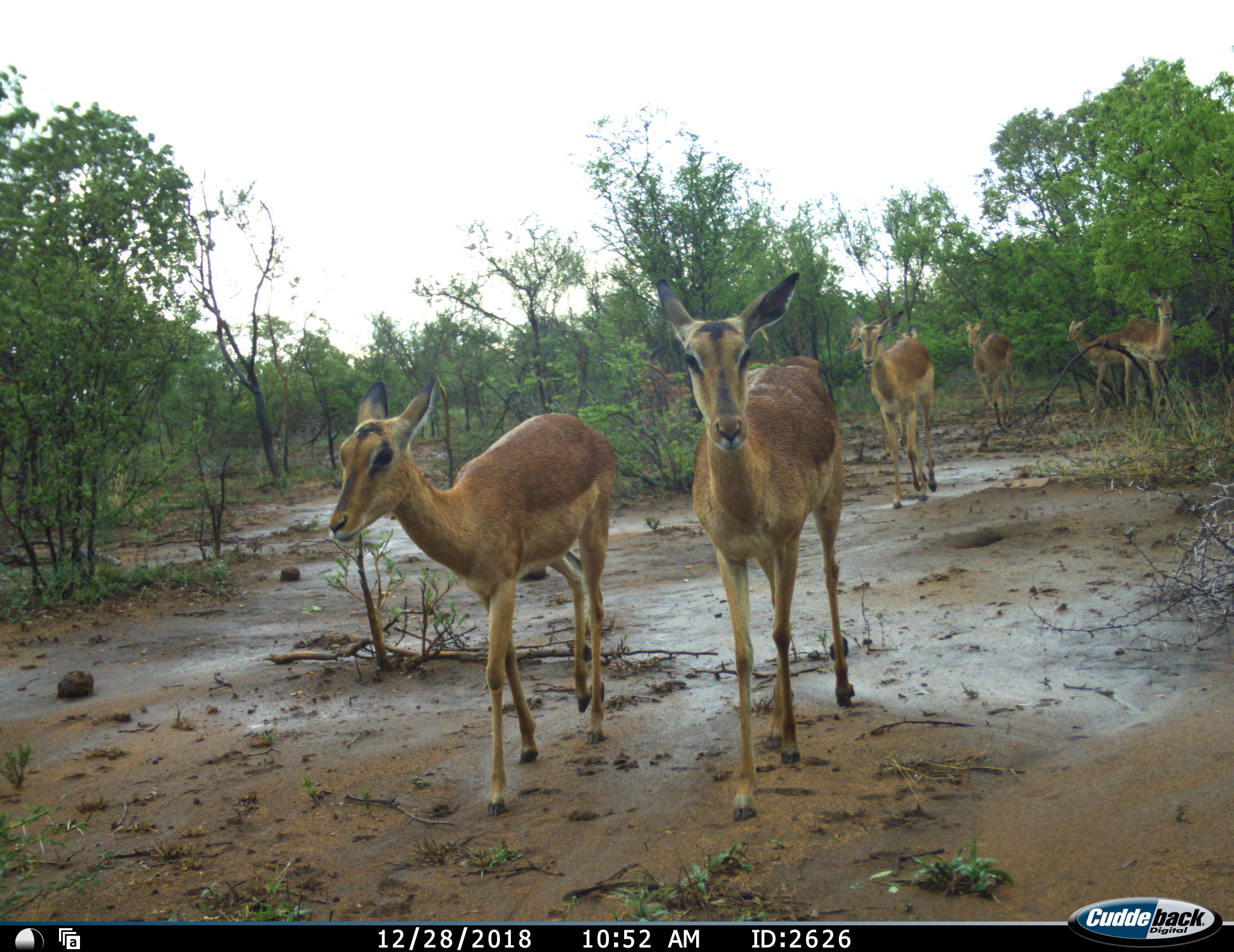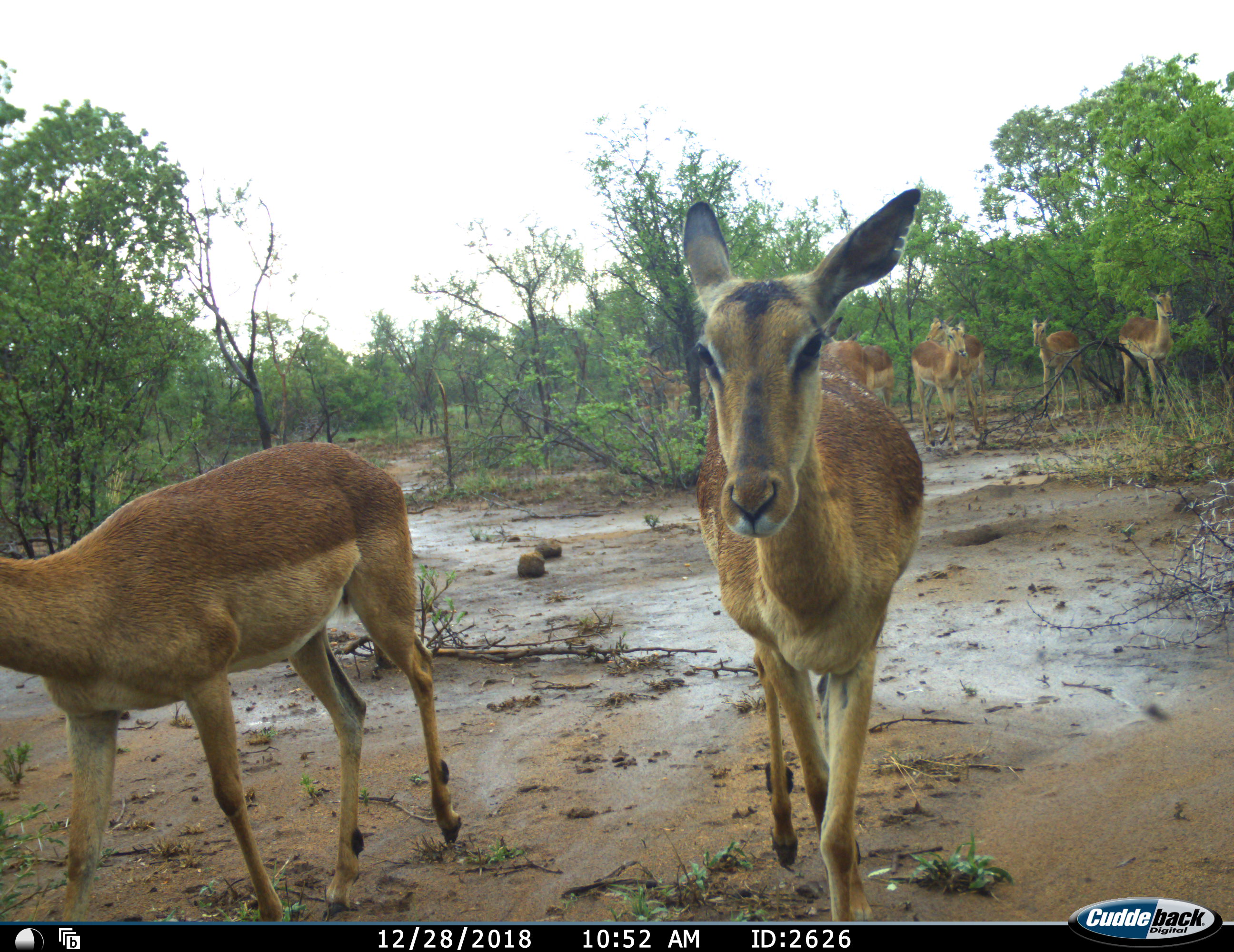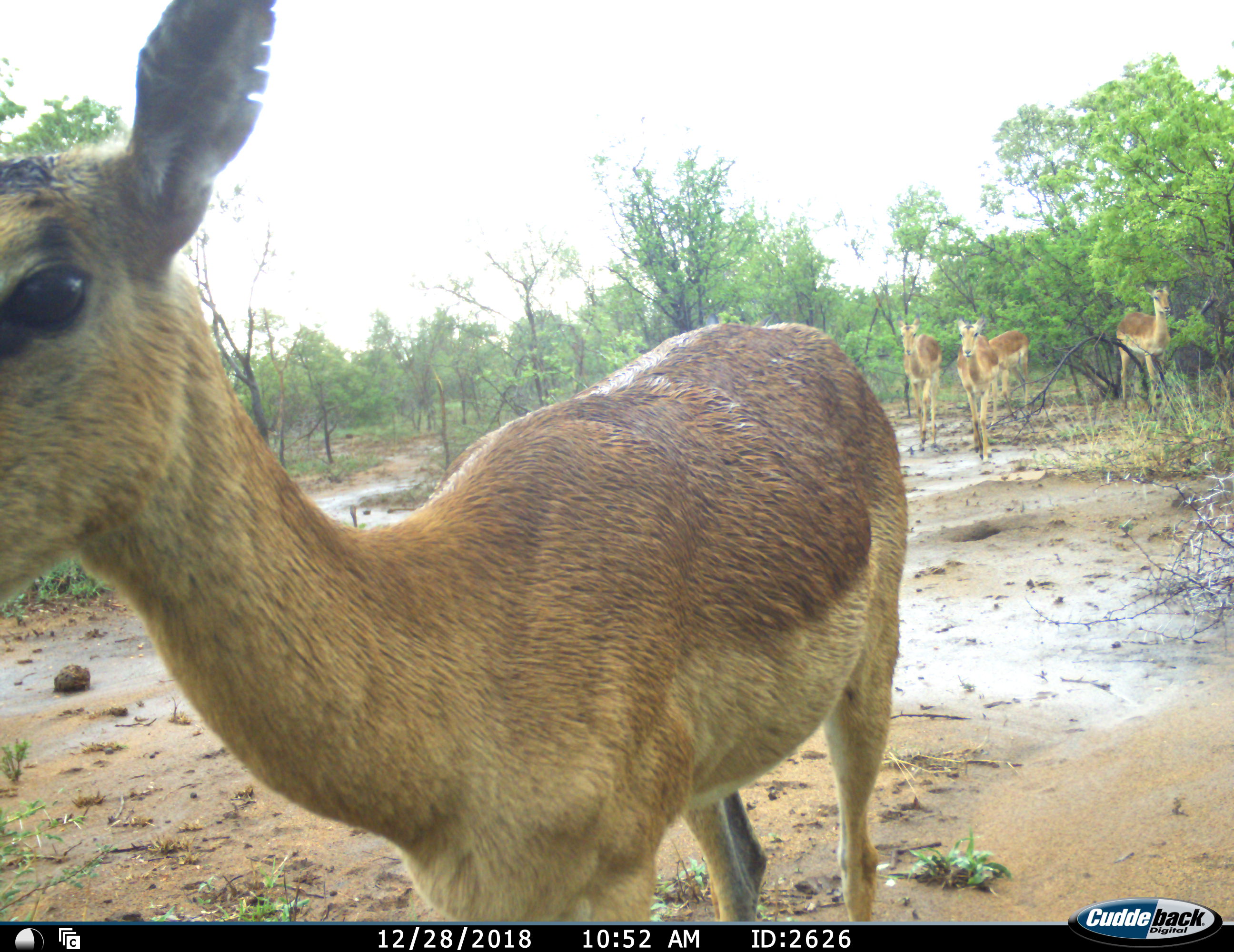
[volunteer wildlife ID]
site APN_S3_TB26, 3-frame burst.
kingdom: Animalia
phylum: Chordata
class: Mammalia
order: Artiodactyla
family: Bovidae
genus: Aepyceros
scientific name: Aepyceros melampus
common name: impala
Impala (Aepyceros melampus), count 7. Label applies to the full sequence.